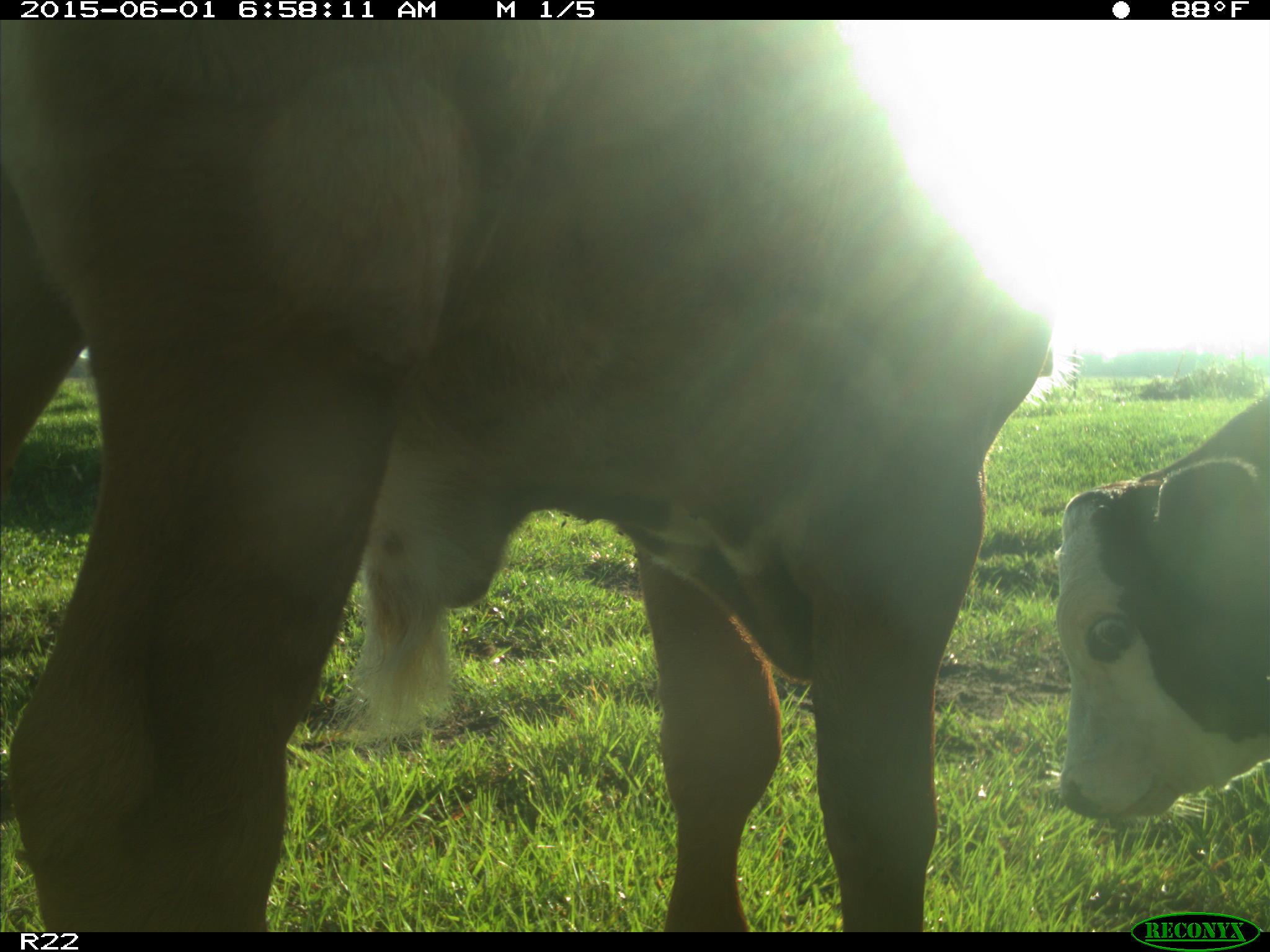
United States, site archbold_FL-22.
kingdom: Animalia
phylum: Chordata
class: Mammalia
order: Artiodactyla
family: Bovidae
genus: Bos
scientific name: Bos taurus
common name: domestic cow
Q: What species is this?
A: Bos taurus (domestic cow).